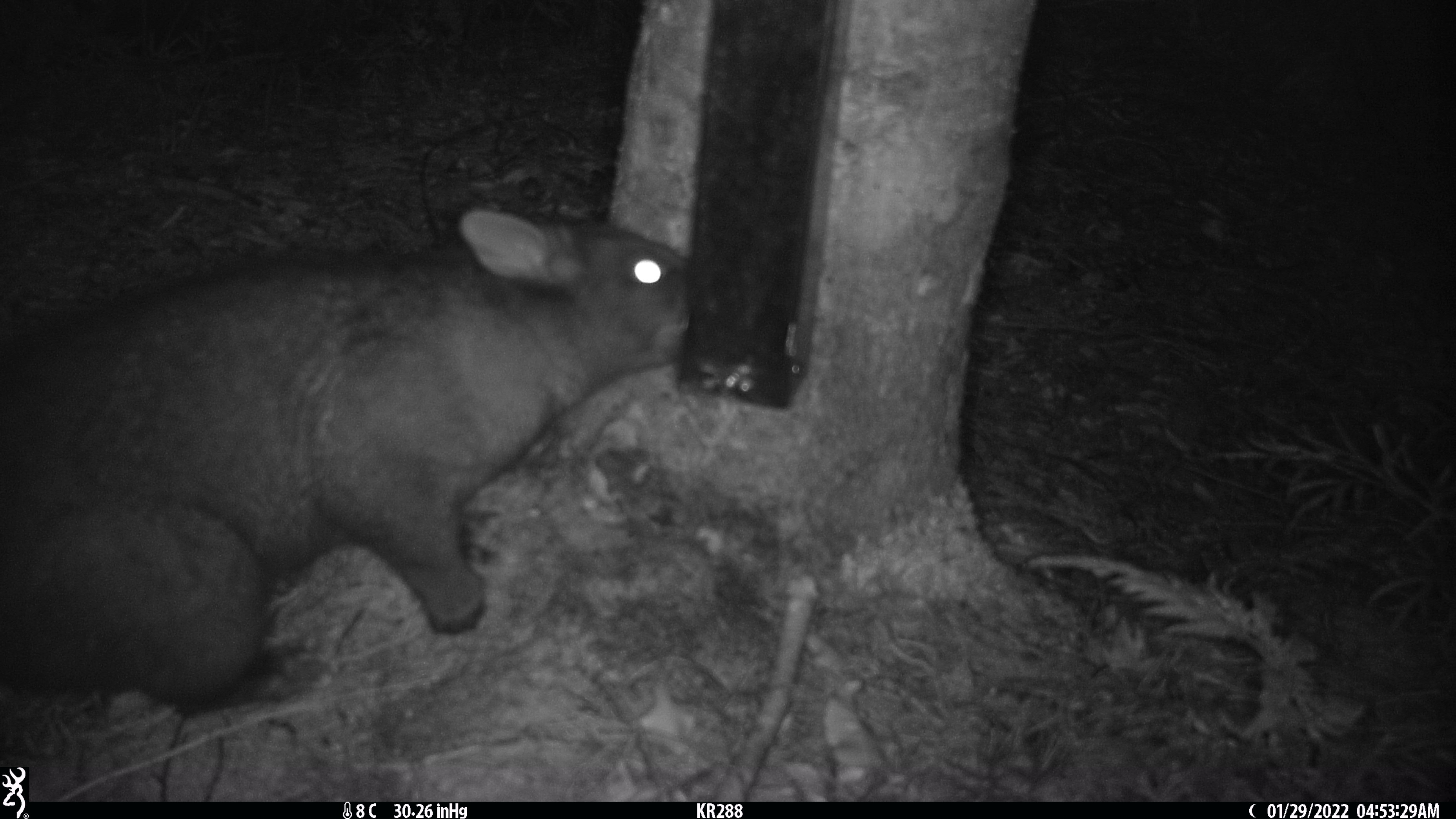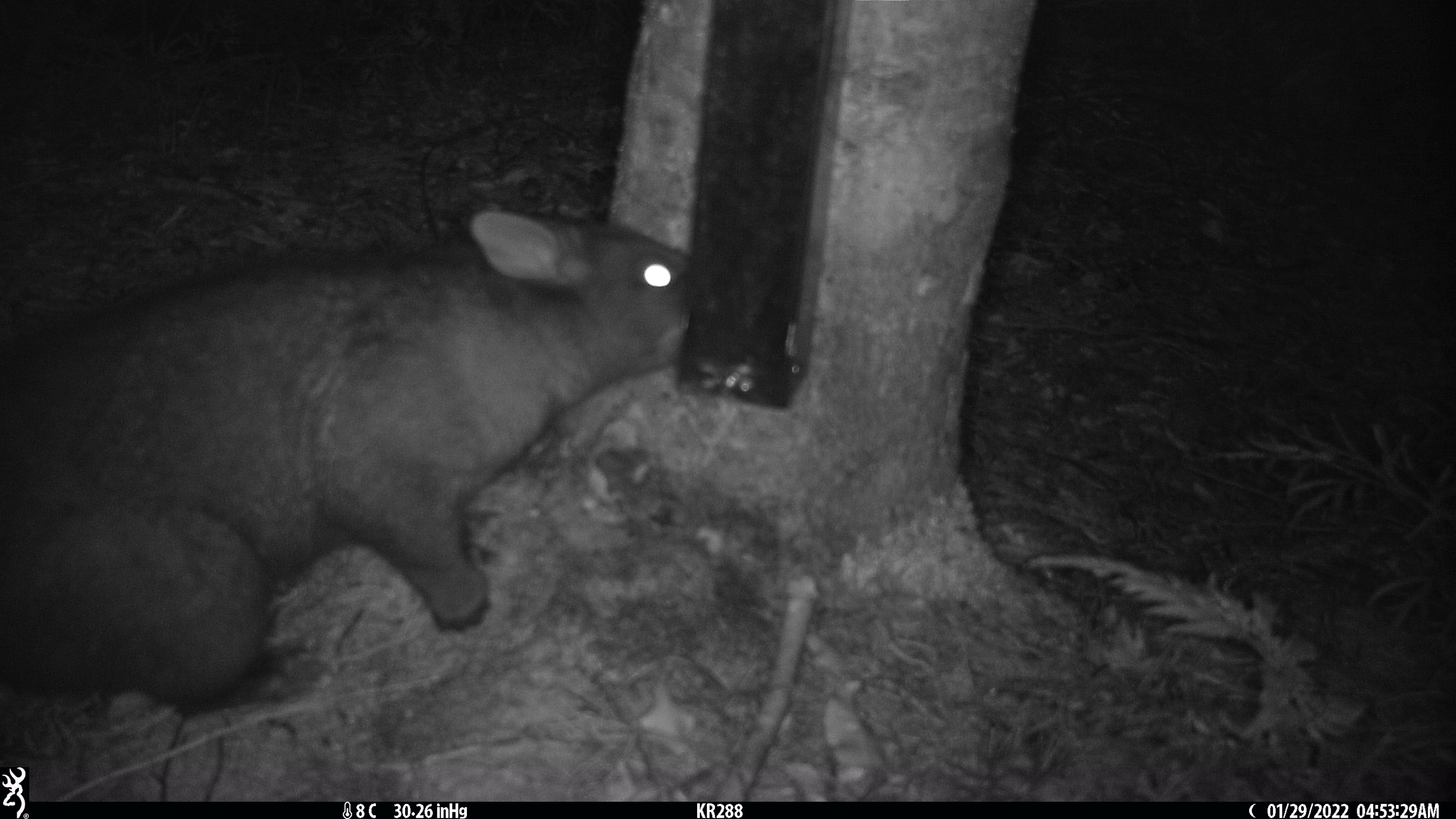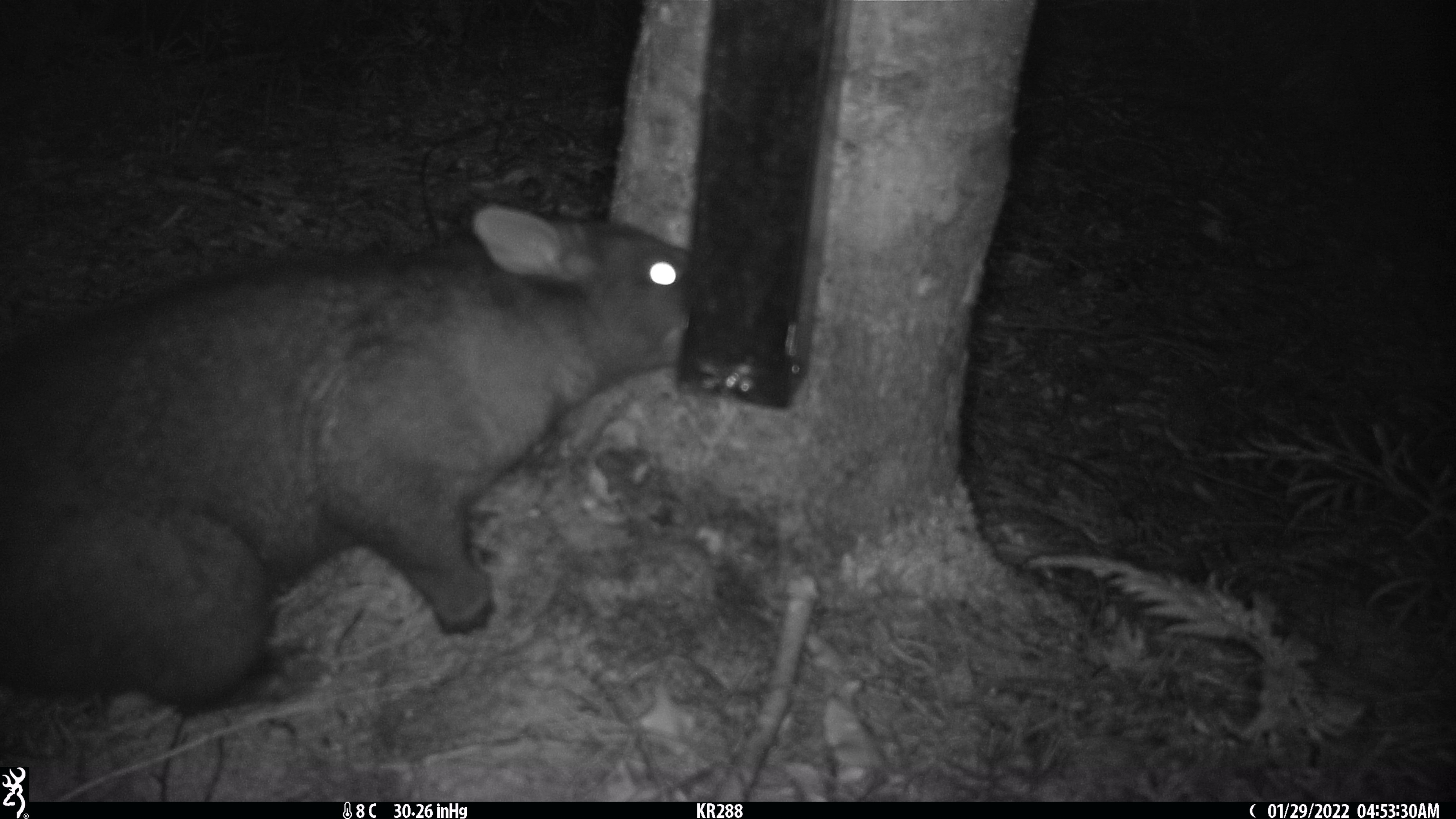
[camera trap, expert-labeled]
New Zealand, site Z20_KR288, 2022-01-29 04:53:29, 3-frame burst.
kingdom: Animalia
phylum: Chordata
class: Mammalia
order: Diprotodontia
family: Phalangeridae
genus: Trichosurus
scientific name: Trichosurus vulpecula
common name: common brushtail possum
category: possum